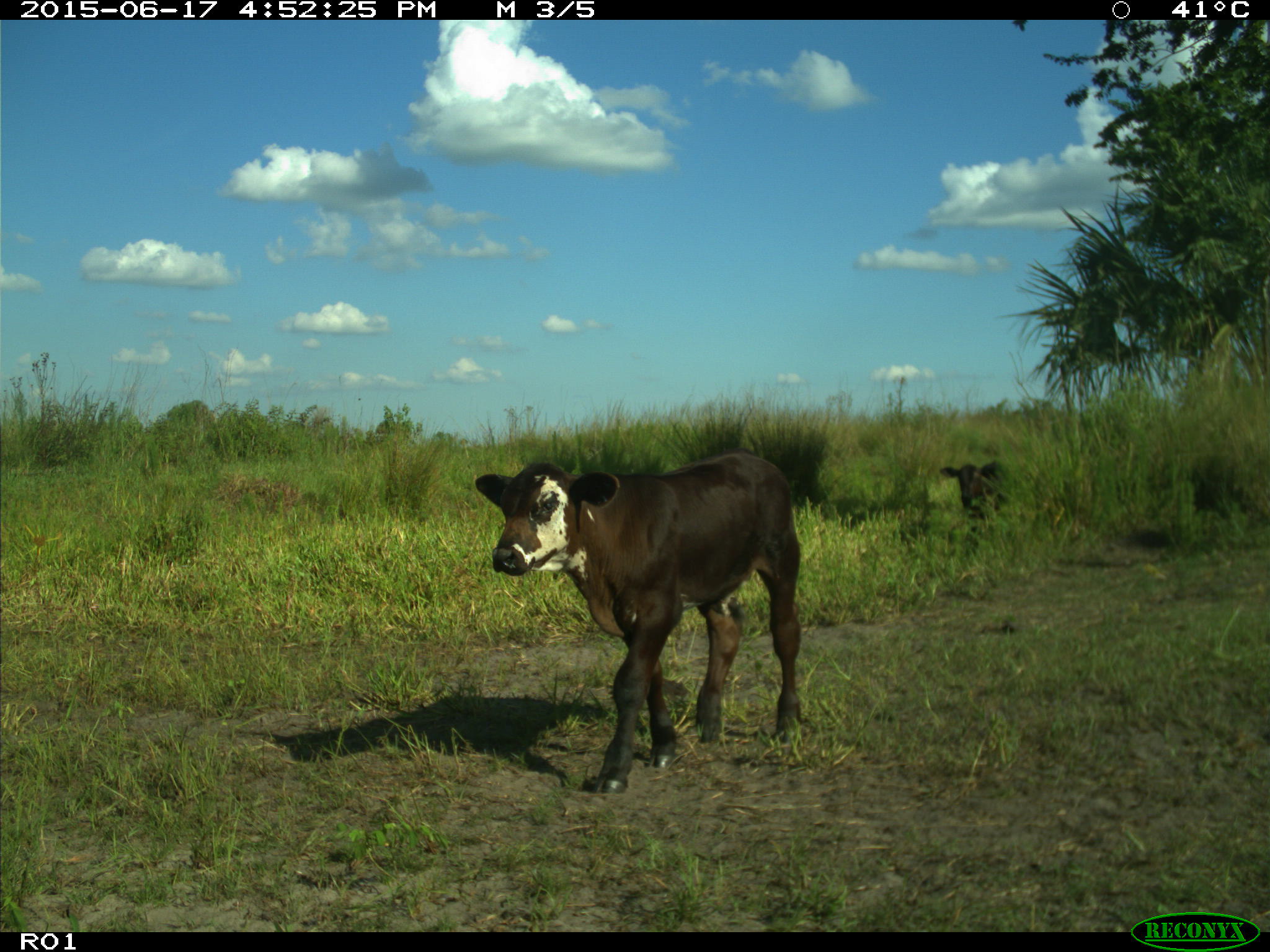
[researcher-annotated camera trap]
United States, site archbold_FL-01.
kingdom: Animalia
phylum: Chordata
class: Mammalia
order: Artiodactyla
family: Bovidae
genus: Bos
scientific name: Bos taurus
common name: domestic cow